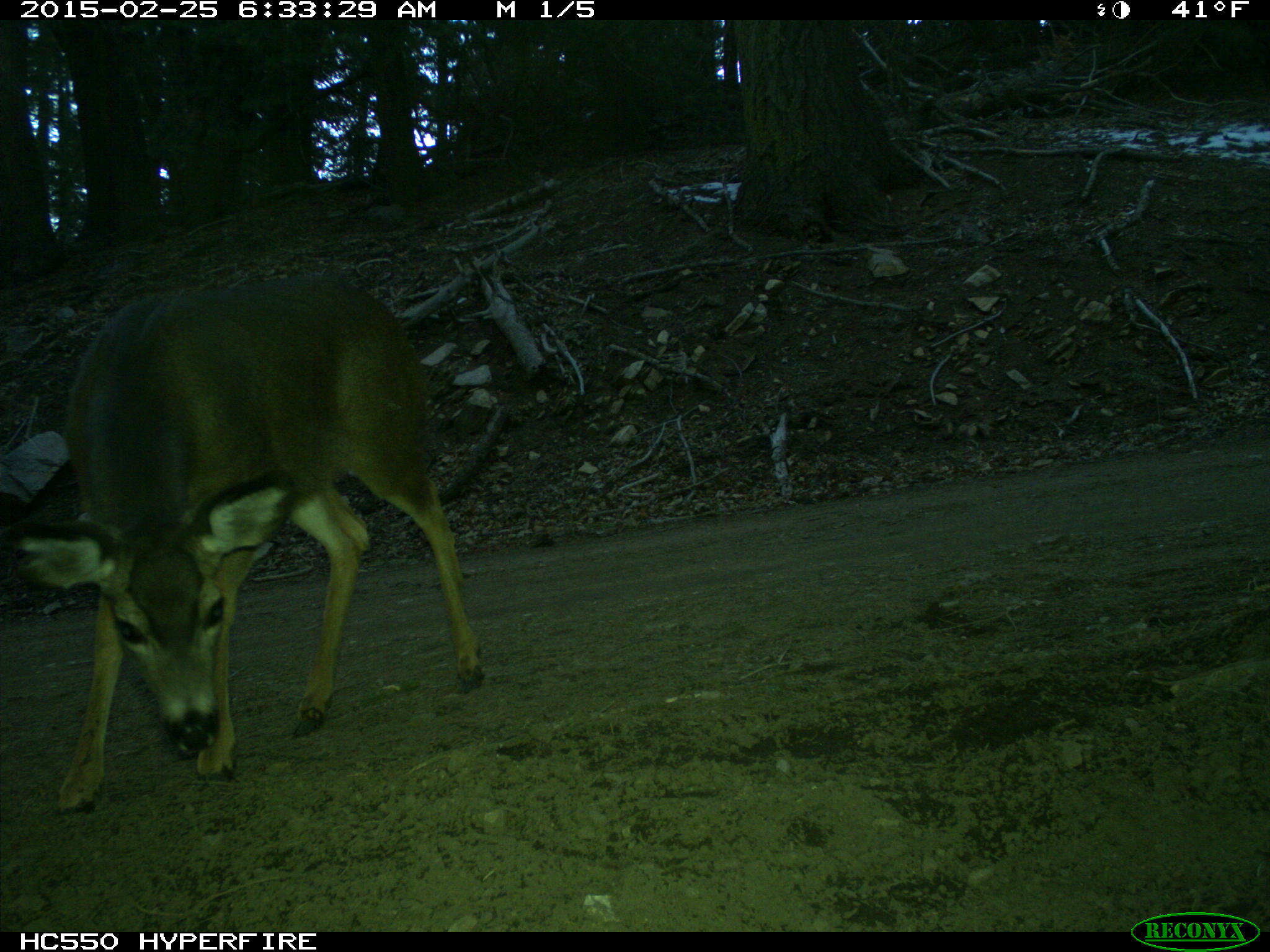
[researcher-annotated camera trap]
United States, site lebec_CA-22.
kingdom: Animalia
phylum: Chordata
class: Mammalia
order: Artiodactyla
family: Cervidae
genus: Odocoileus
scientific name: Odocoileus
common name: deer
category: unidentified deer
Unidentified deer (deer) (Odocoileus).